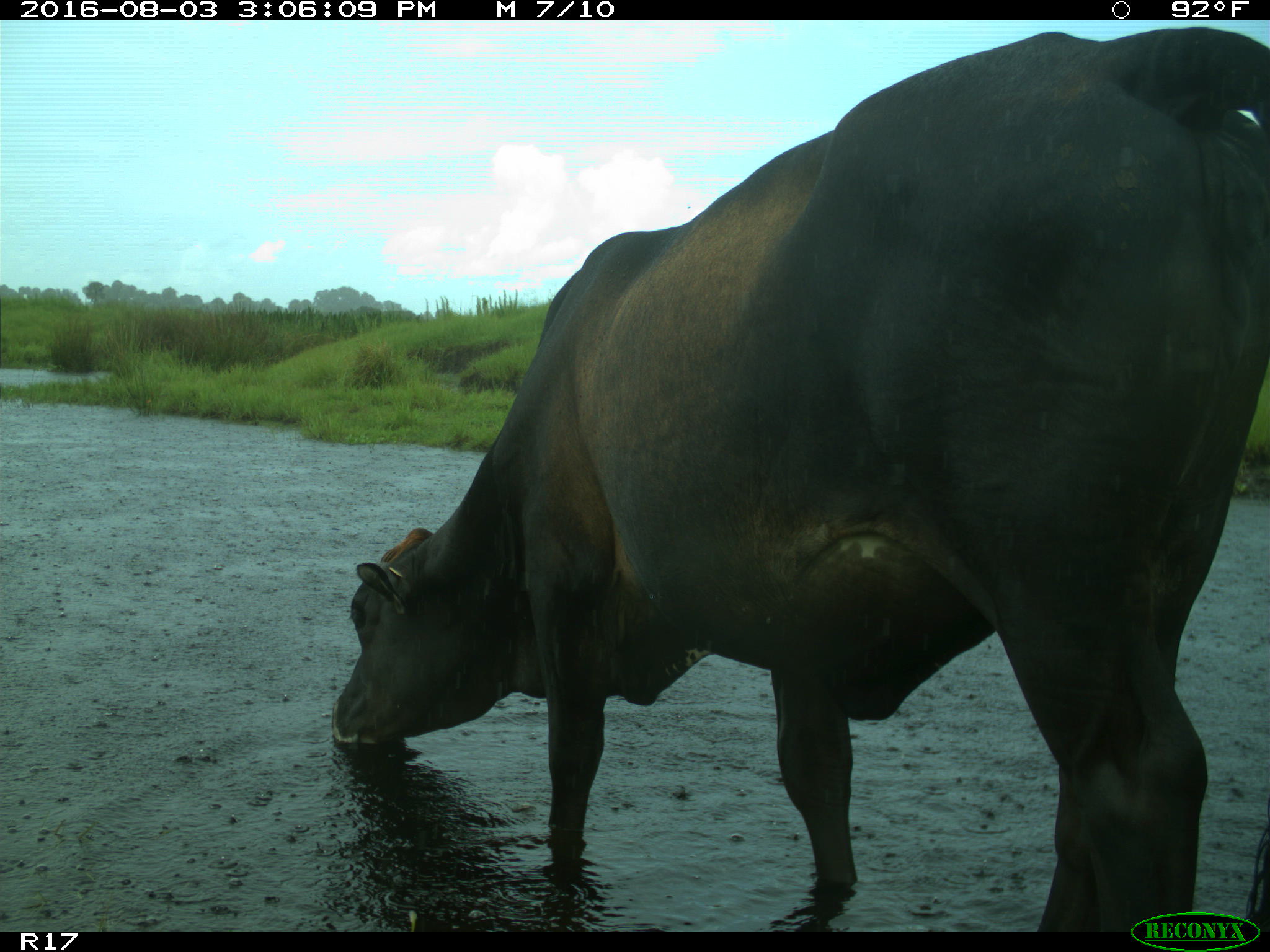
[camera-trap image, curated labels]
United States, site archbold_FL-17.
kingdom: Animalia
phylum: Chordata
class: Mammalia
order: Artiodactyla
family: Bovidae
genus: Bos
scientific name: Bos taurus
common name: domestic cow